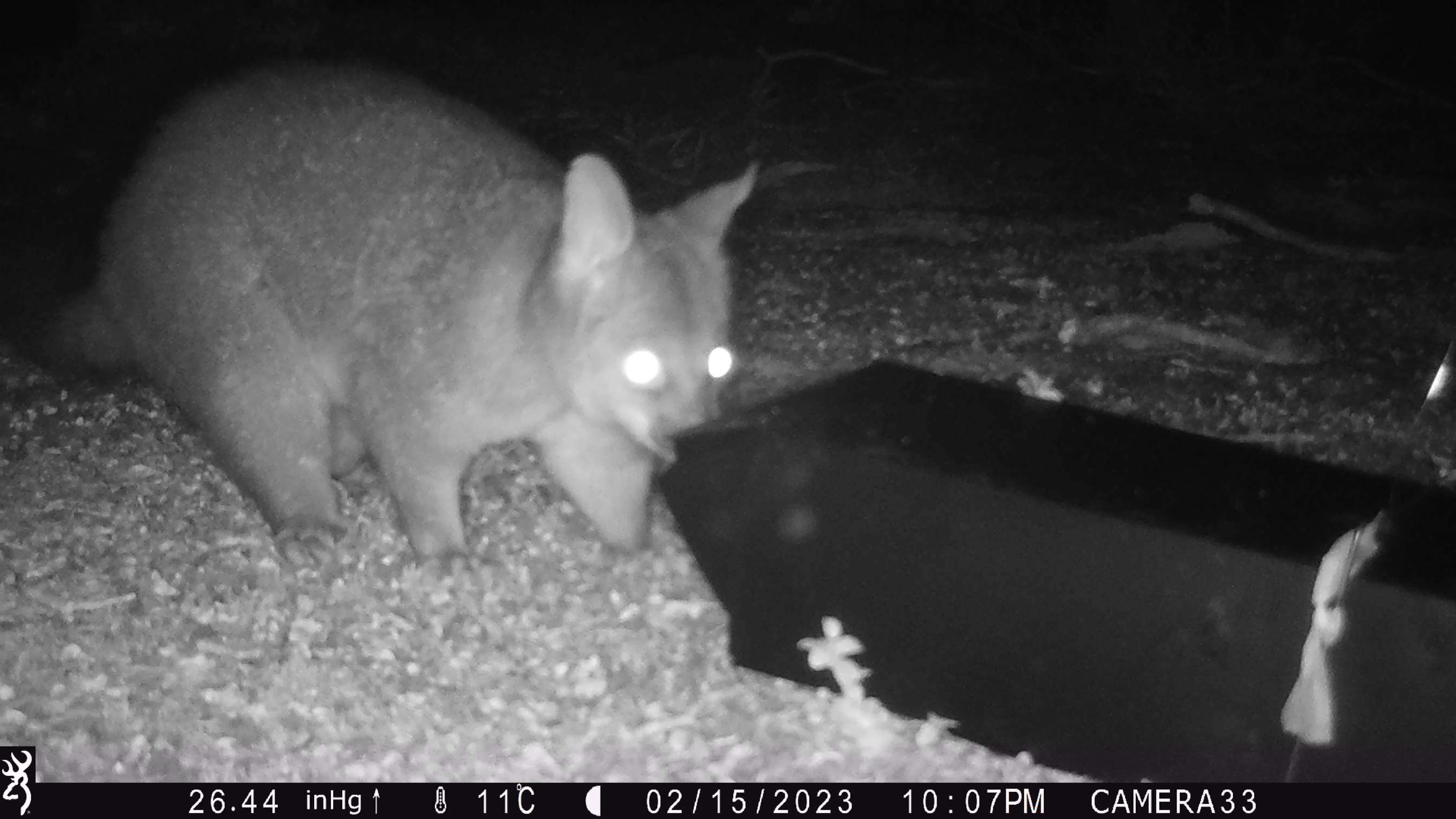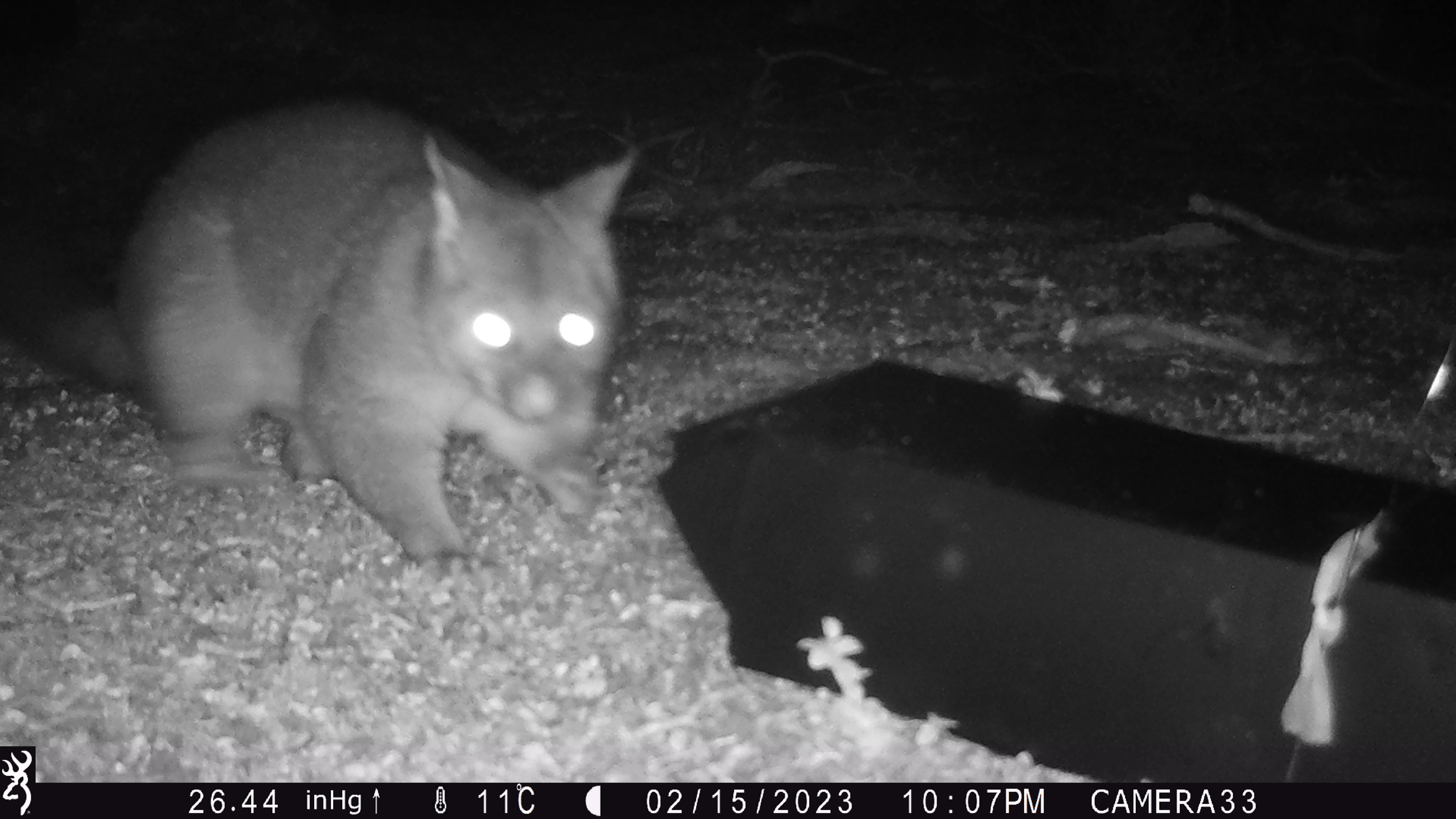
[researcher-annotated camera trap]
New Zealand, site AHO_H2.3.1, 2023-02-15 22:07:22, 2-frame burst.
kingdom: Animalia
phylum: Chordata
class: Mammalia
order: Carnivora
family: Mustelidae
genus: Mustela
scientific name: Mustela erminea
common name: stoat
Stoat (Mustela erminea).